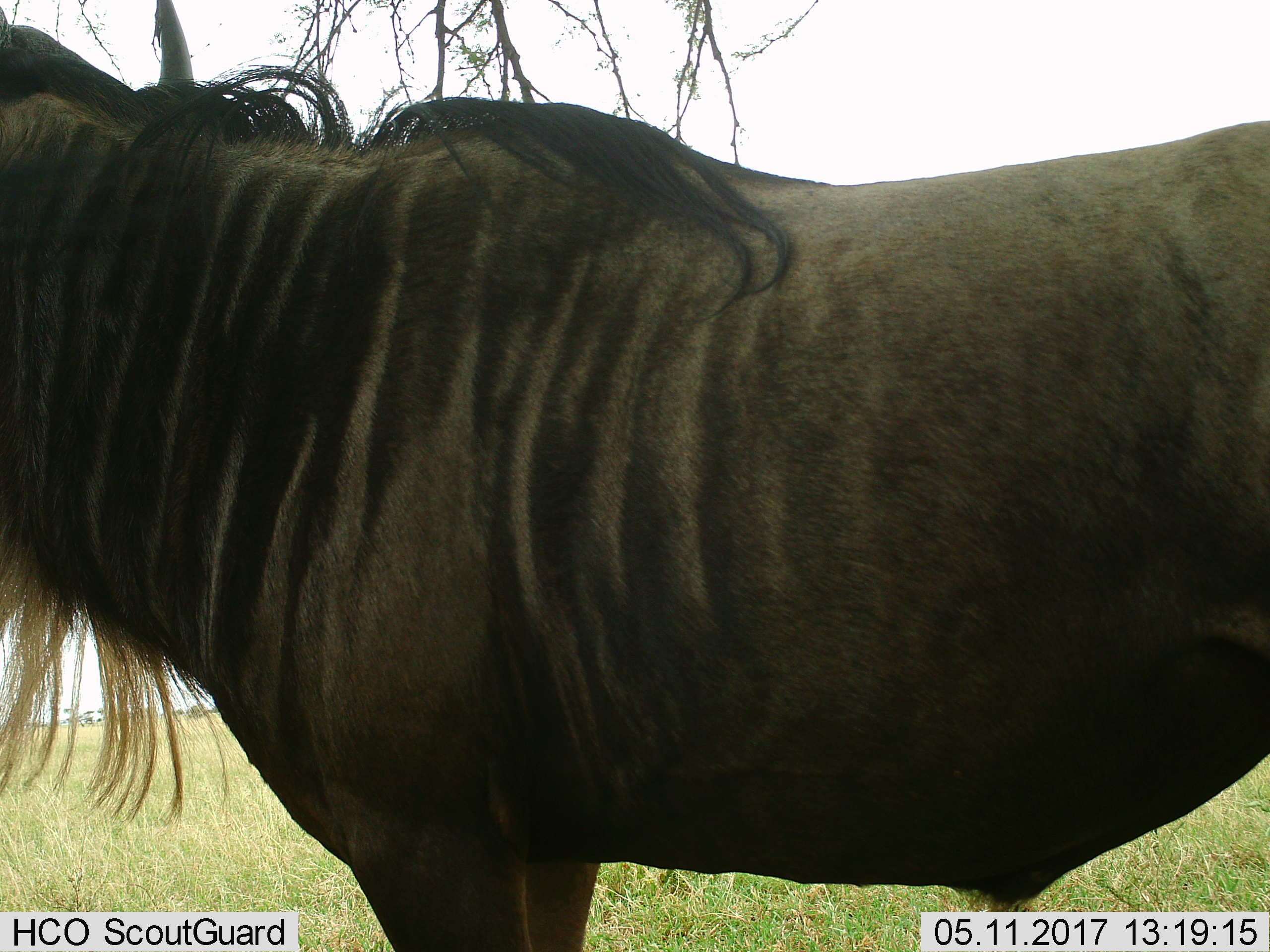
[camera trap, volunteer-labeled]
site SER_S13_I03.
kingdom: Animalia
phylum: Chordata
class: Mammalia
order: Artiodactyla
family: Bovidae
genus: Connochaetes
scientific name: Connochaetes taurinus taurinus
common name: blue wildebeest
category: wildebeestblue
Wildebeestblue (blue wildebeest) (Connochaetes taurinus taurinus), count 1. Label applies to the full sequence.